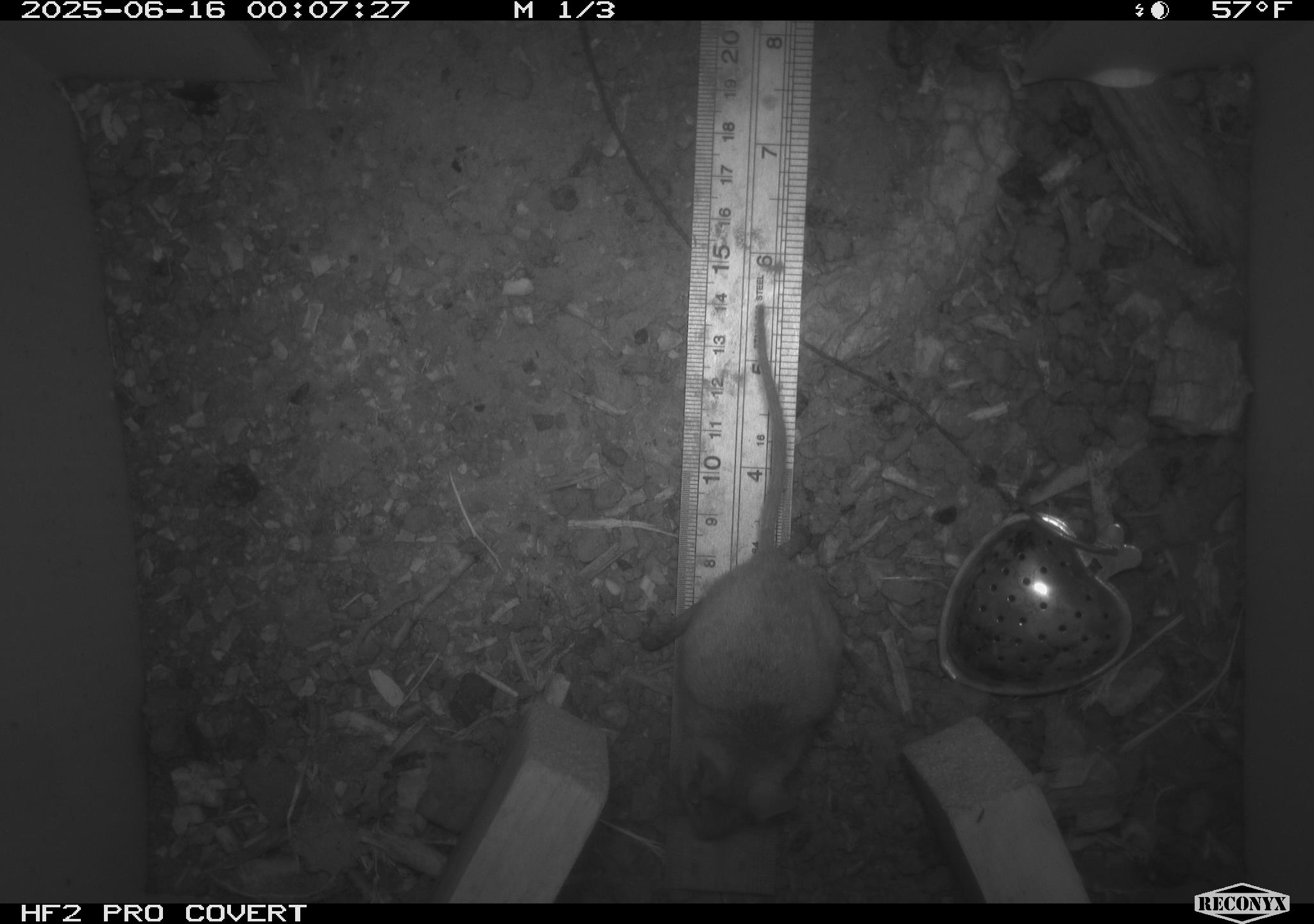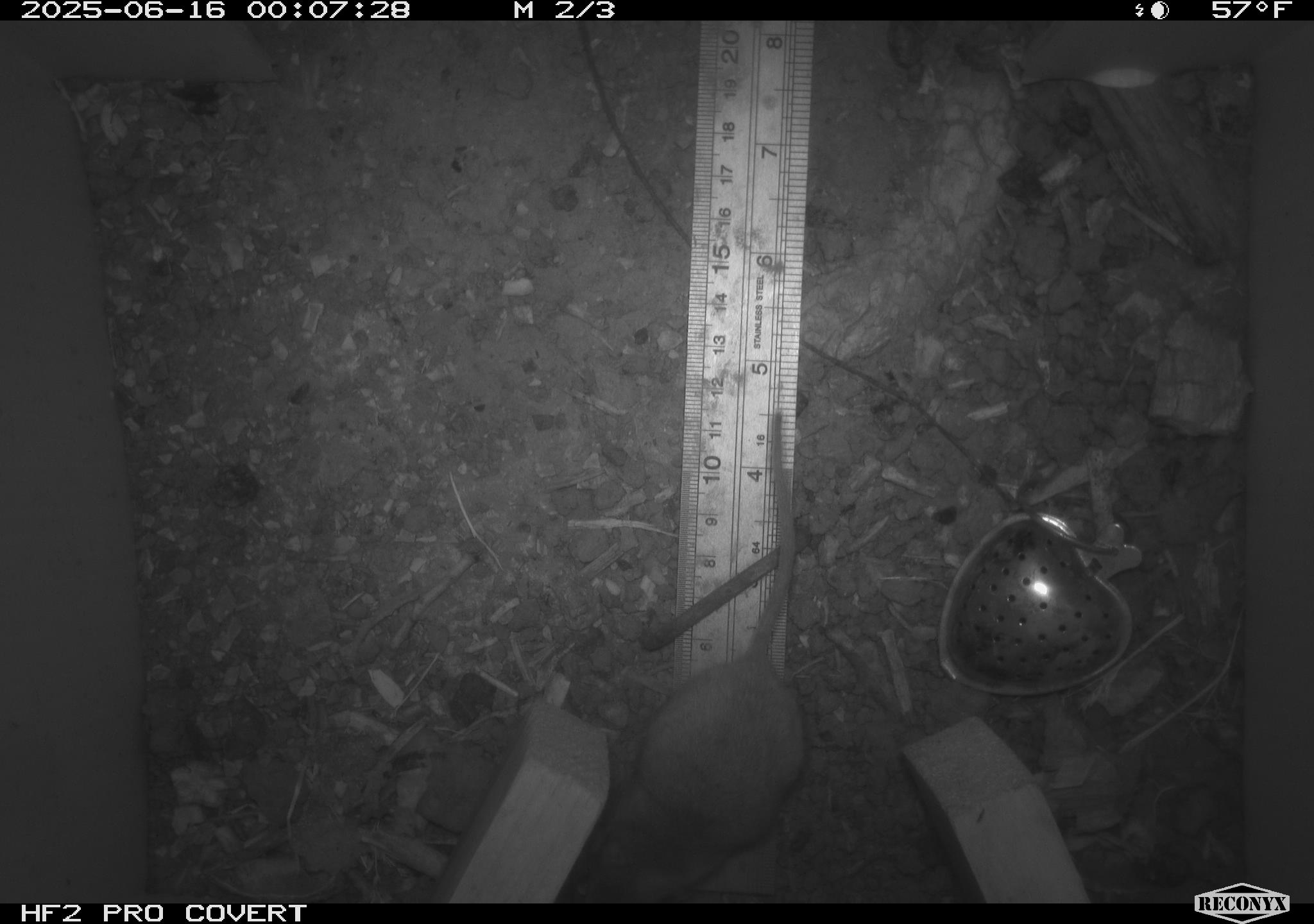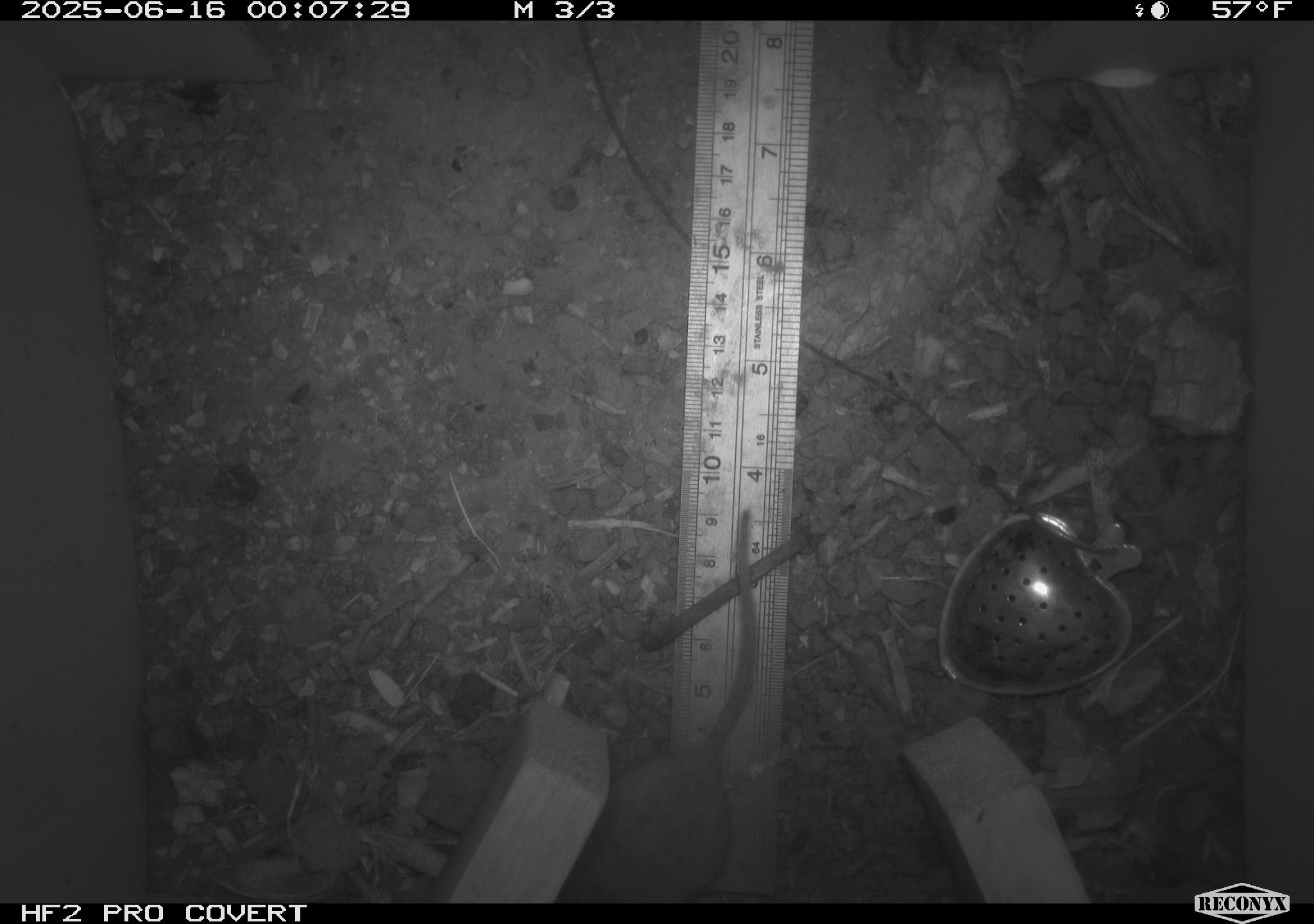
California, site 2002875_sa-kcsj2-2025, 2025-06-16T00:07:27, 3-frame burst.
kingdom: Animalia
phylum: Chordata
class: Mammalia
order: Rodentia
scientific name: Rodentia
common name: rodent